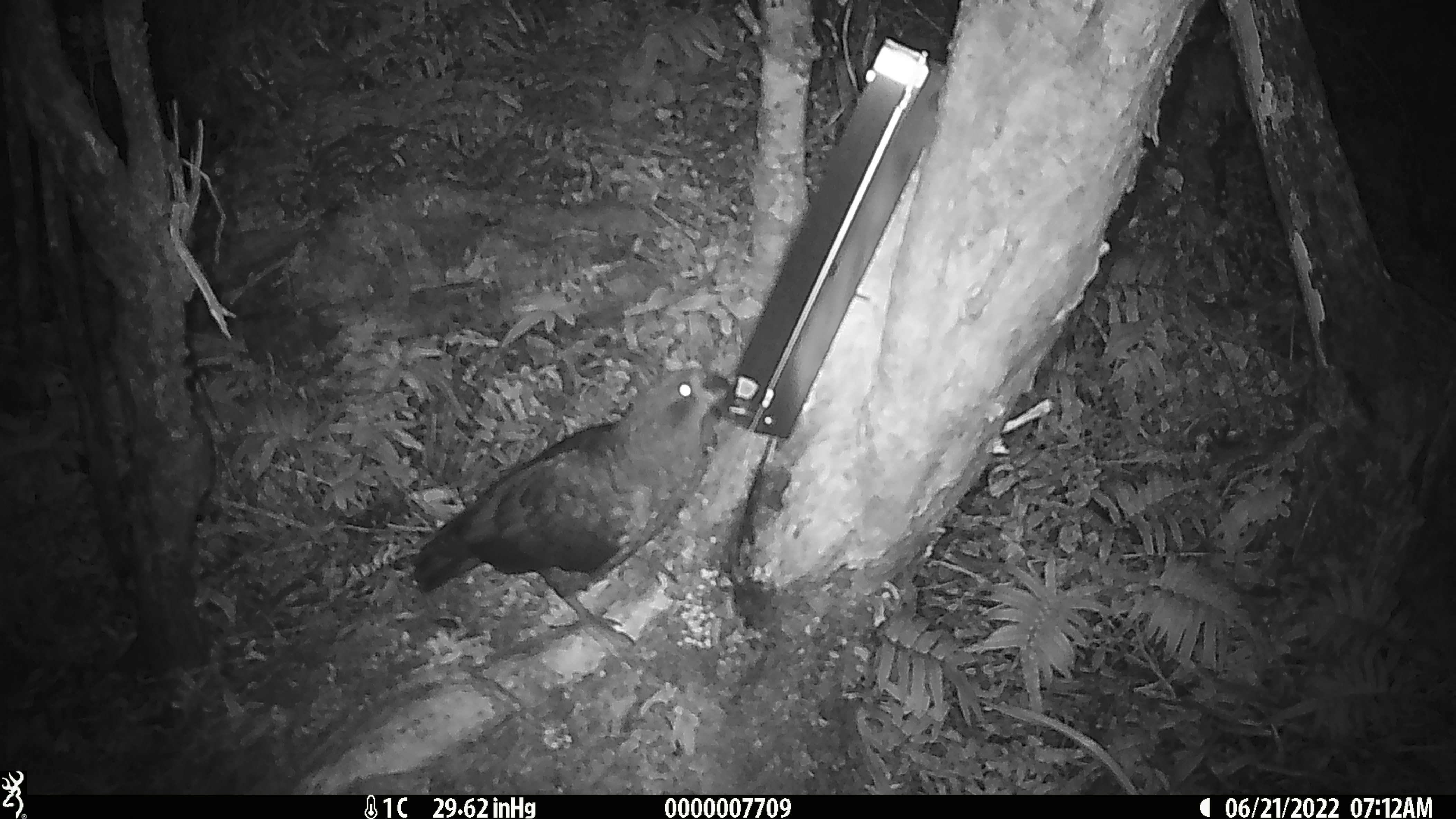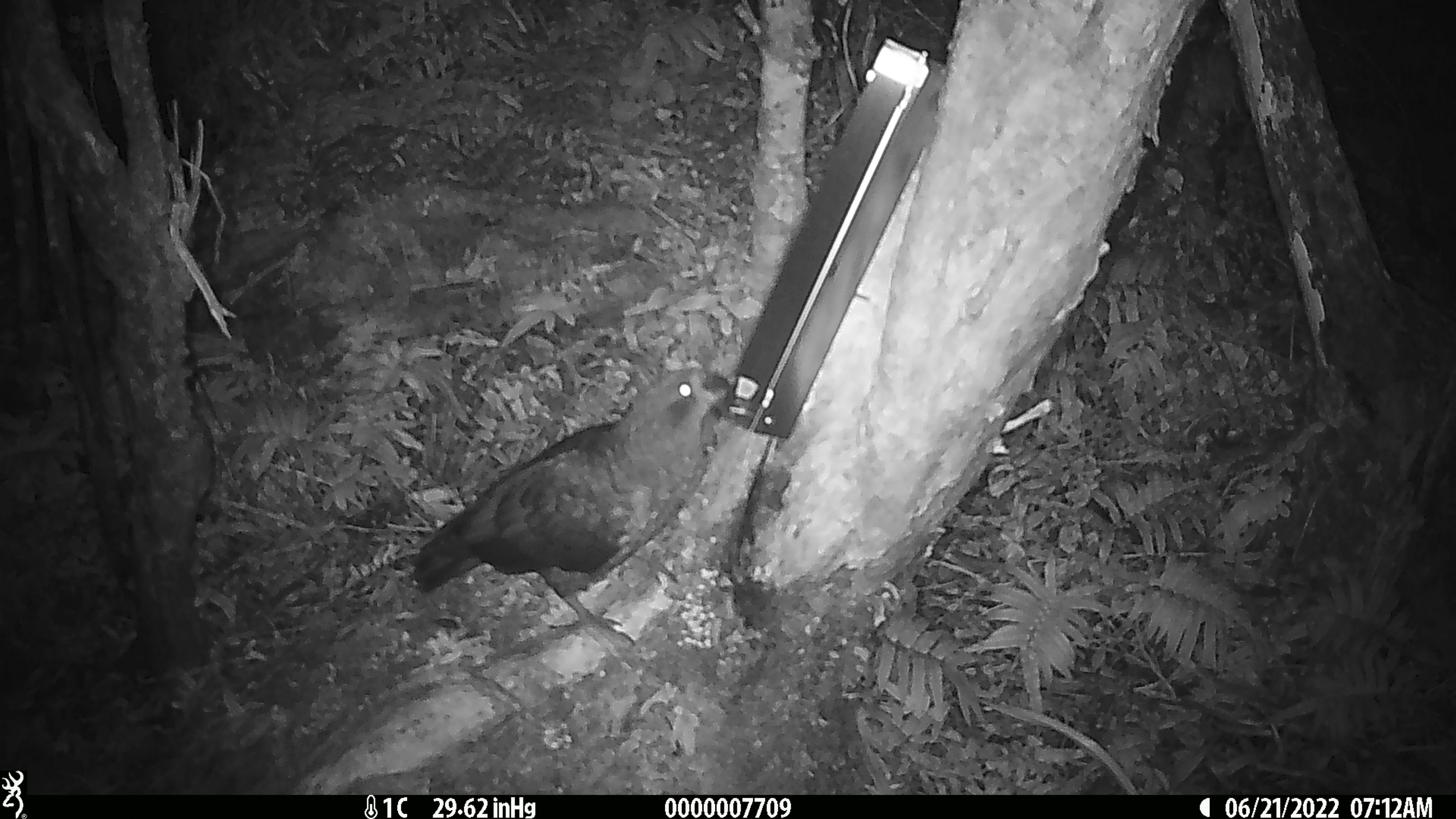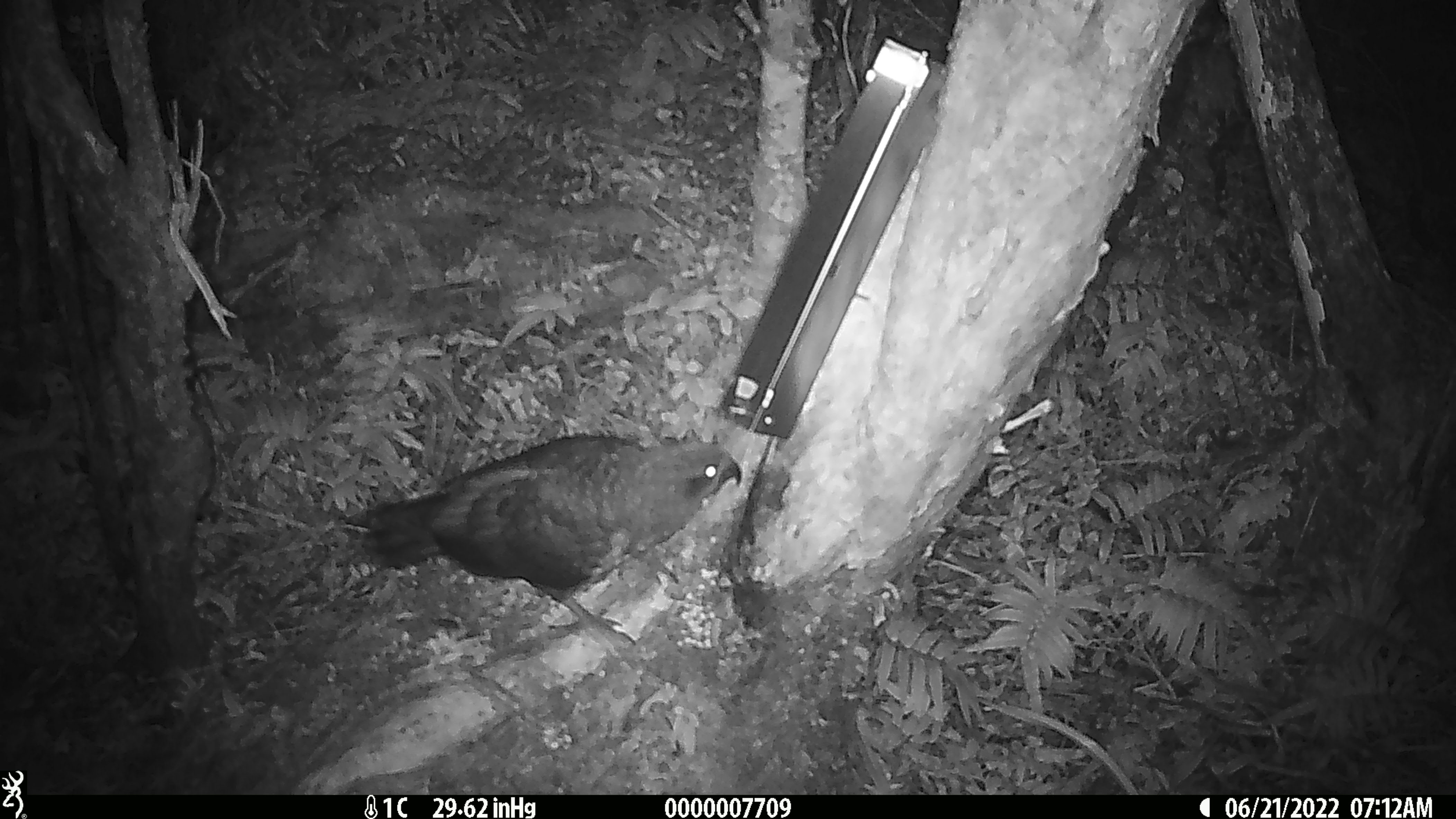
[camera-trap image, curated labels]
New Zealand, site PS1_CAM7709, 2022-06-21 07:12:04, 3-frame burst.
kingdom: Animalia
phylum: Chordata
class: Aves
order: Psittaciformes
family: Strigopidae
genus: Nestor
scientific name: Nestor notabilis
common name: kea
Kea (Nestor notabilis).